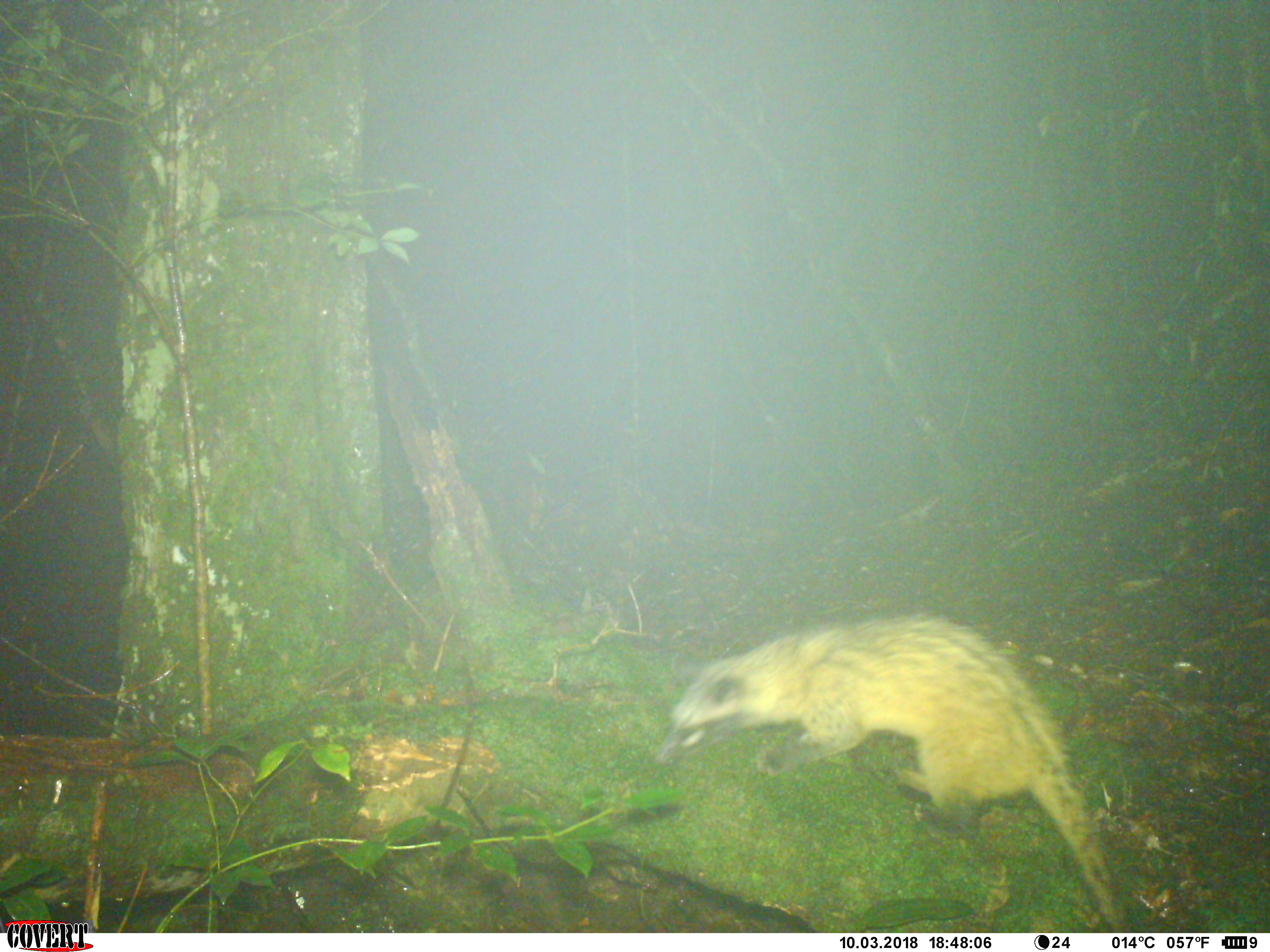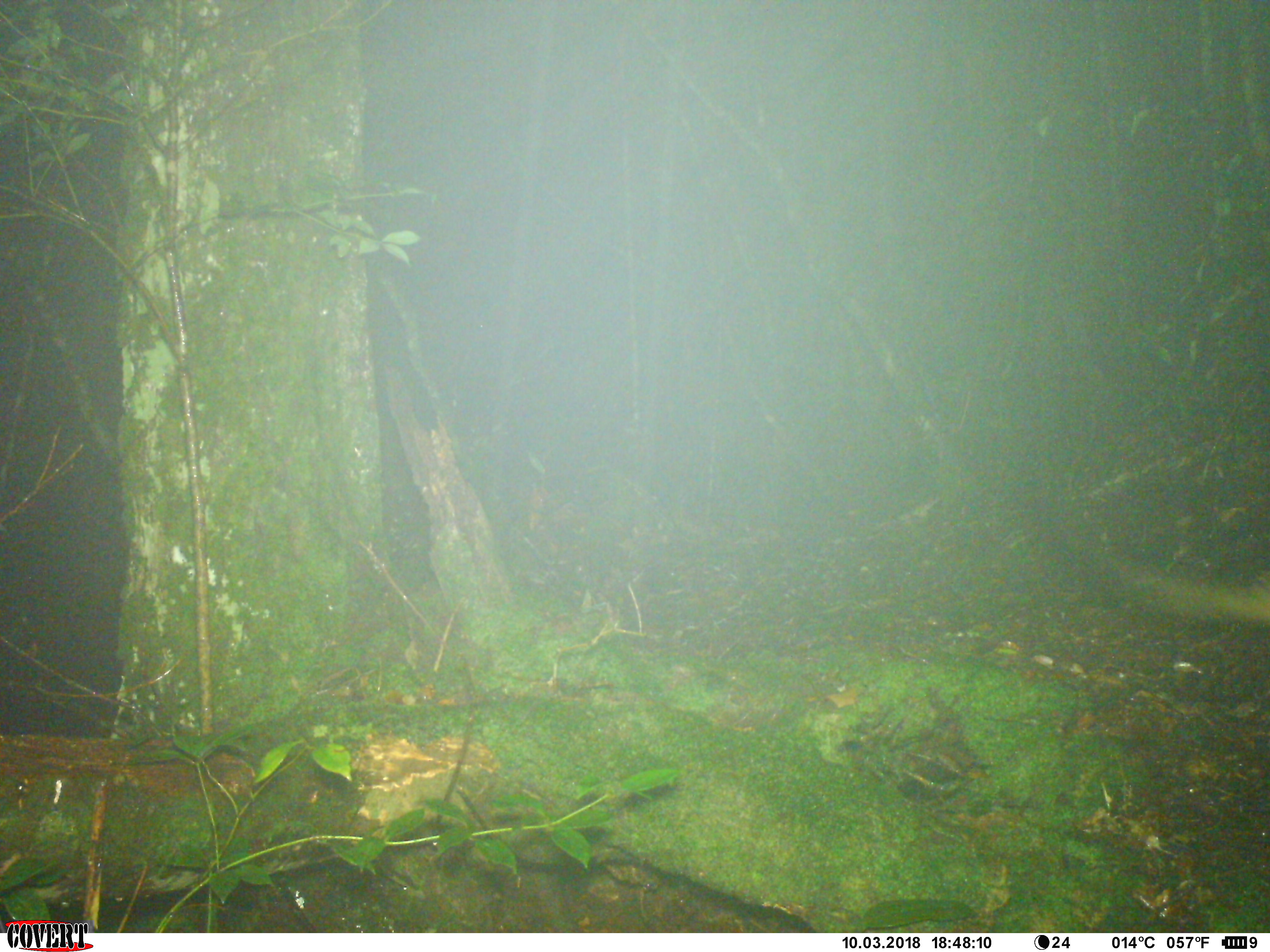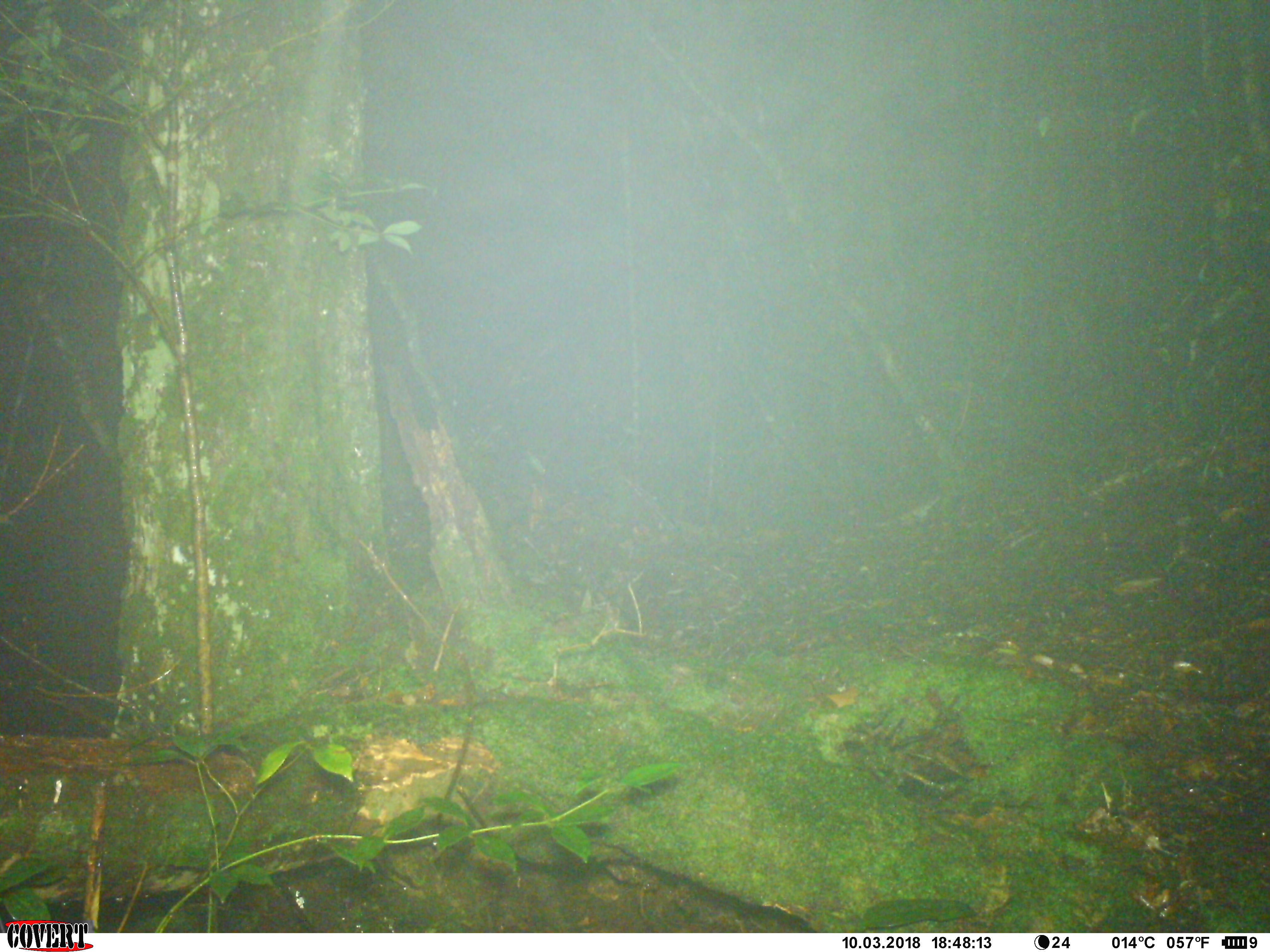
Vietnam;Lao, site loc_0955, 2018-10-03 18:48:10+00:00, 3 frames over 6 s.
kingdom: Animalia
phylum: Chordata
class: Mammalia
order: Carnivora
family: Viverridae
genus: Paradoxurus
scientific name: Paradoxurus hermaphroditus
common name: common palm civet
Common palm civet (Paradoxurus hermaphroditus). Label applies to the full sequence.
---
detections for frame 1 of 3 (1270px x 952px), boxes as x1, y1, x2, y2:
common palm civet: 654, 609, 1126, 933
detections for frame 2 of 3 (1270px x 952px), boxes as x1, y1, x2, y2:
common palm civet: 1116, 563, 1270, 627